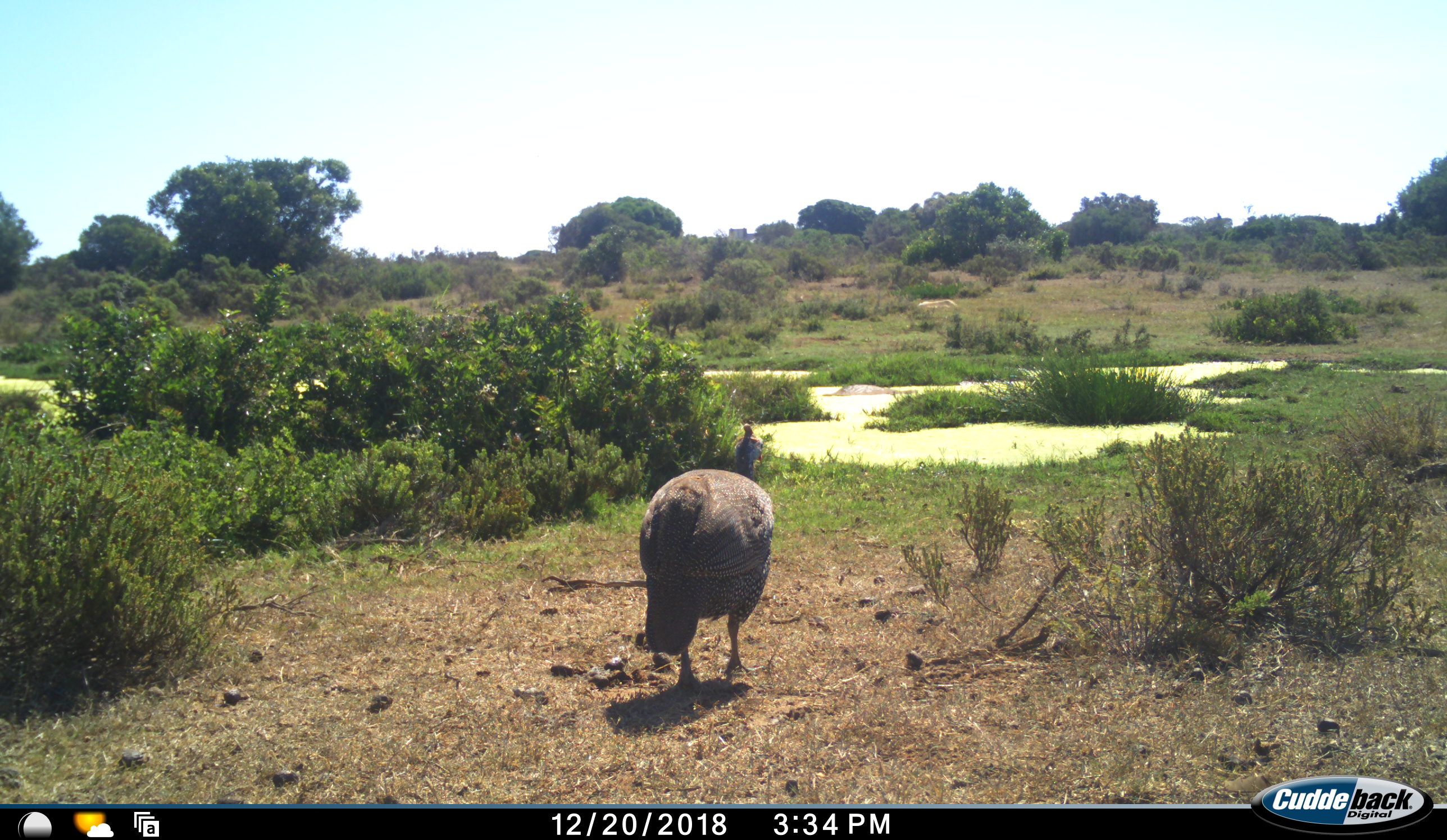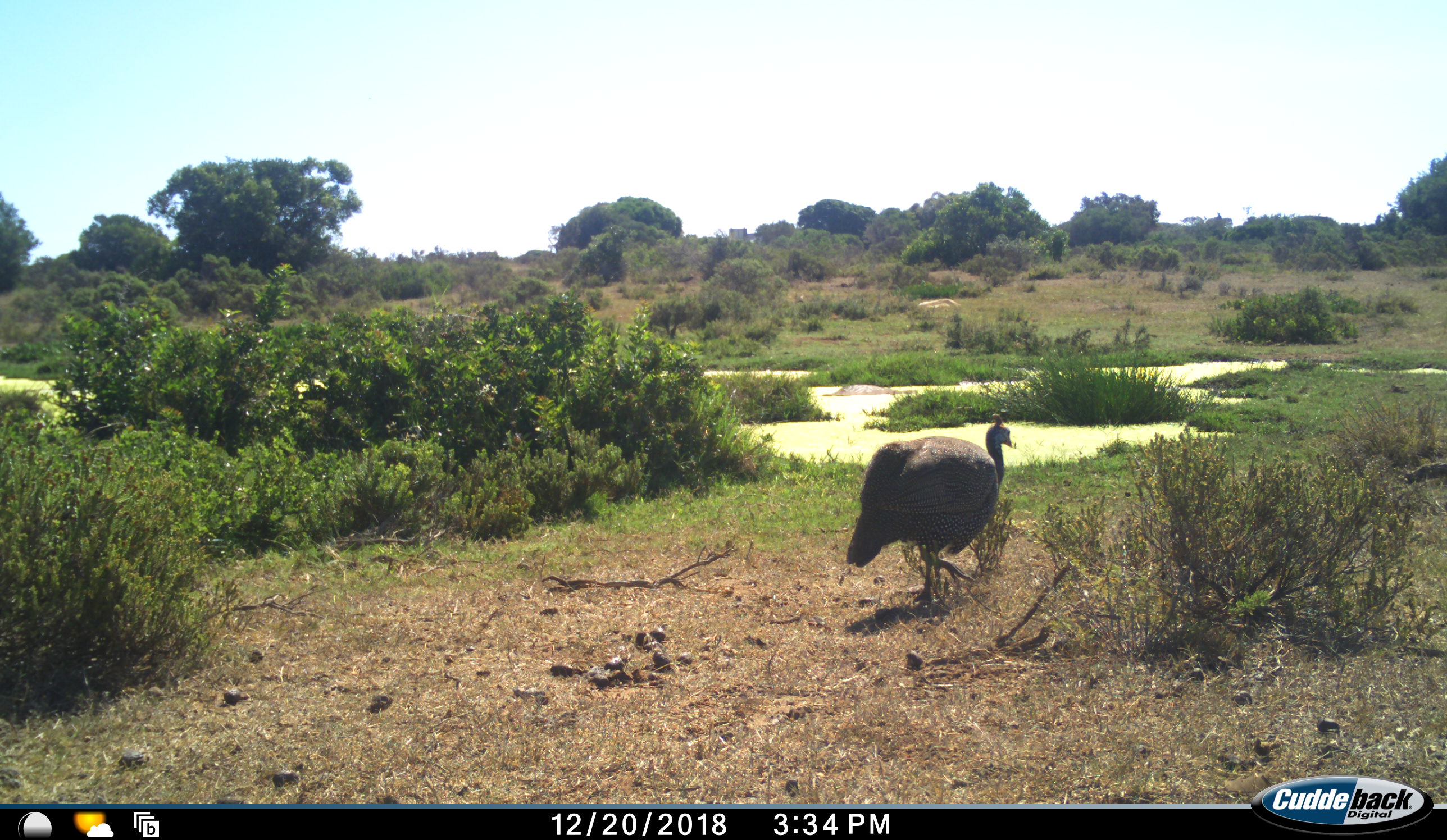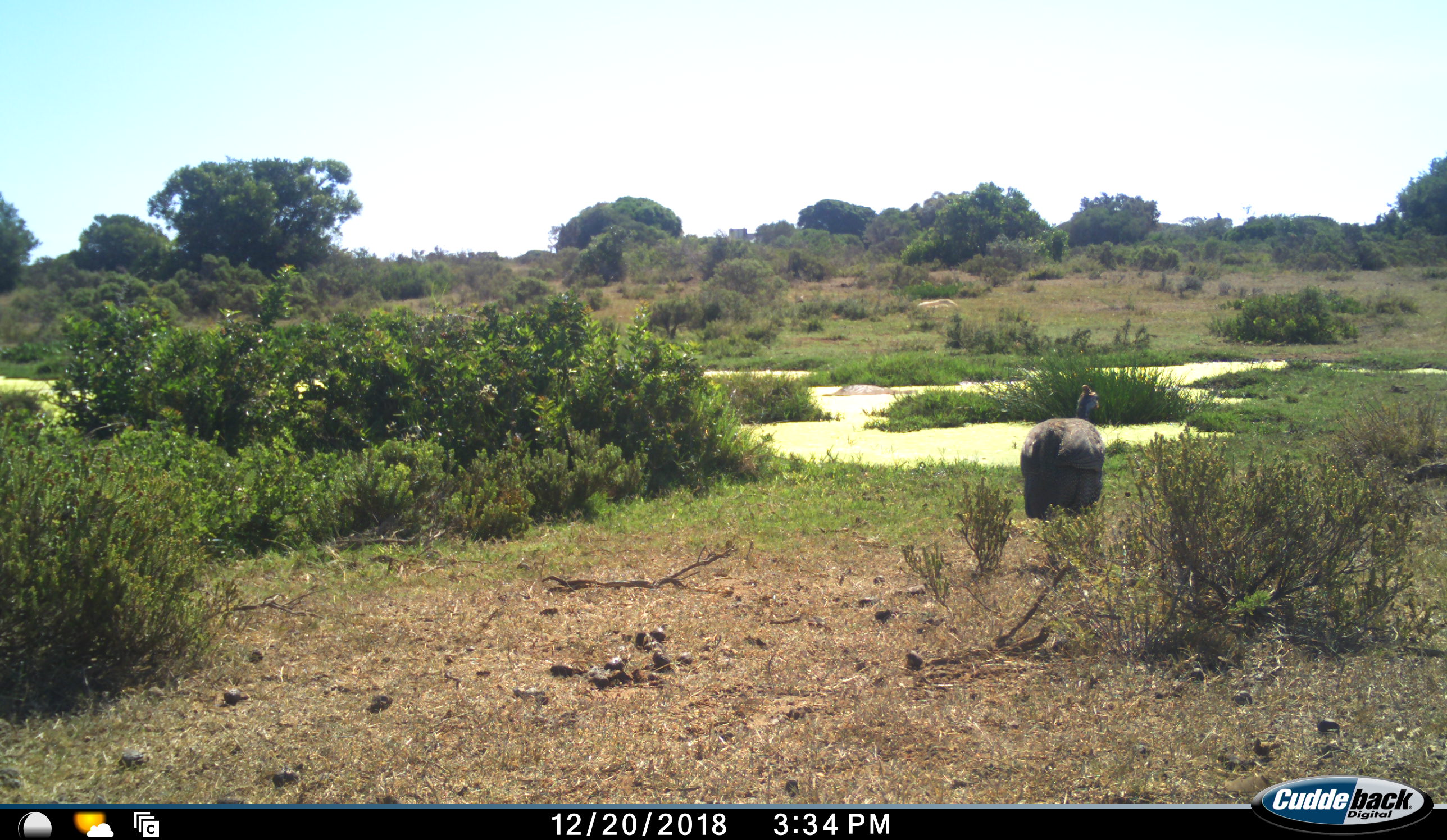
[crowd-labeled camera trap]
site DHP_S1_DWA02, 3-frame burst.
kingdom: Animalia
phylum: Chordata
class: Aves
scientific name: Aves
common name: bird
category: birdother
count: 1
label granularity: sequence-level